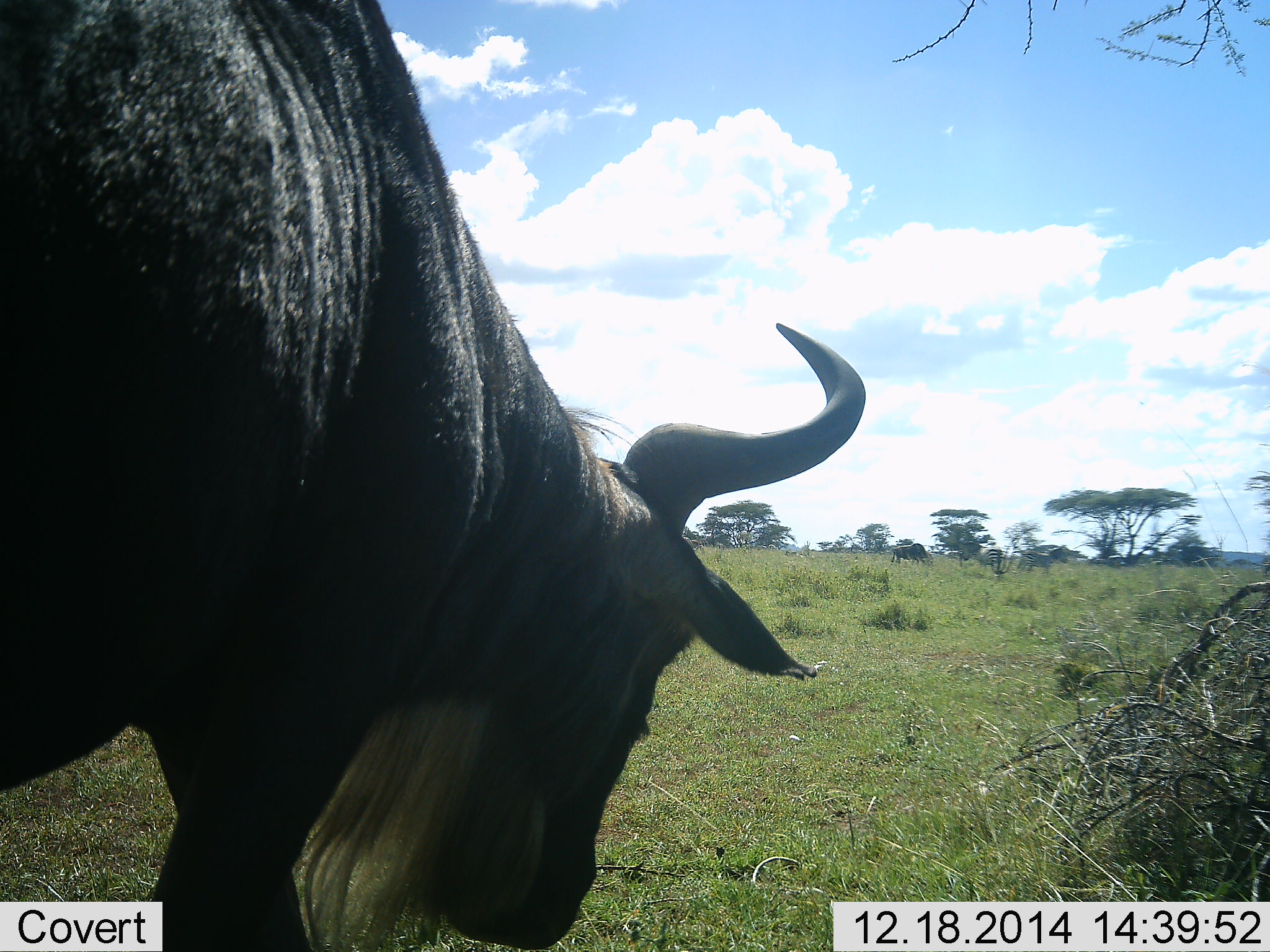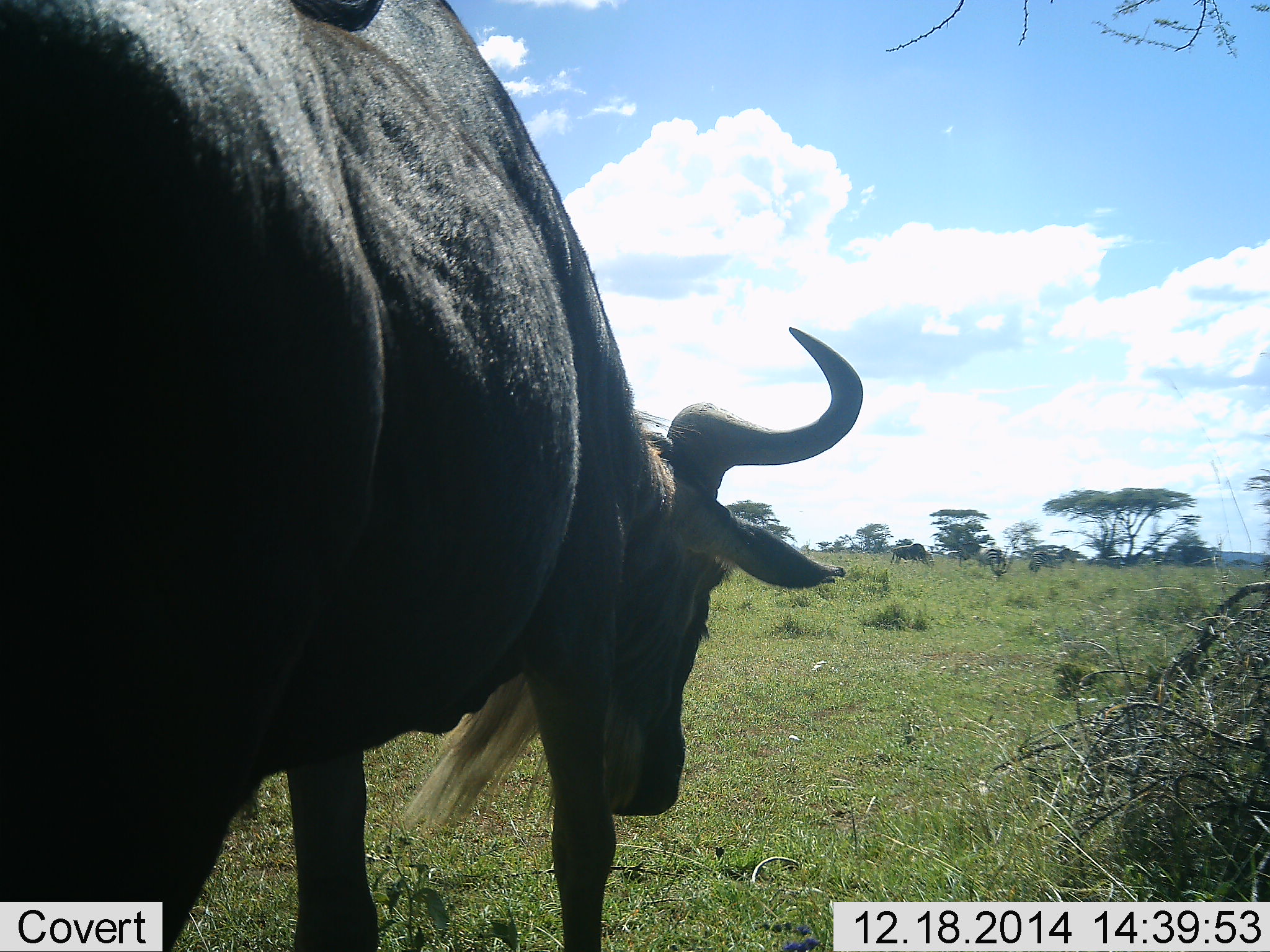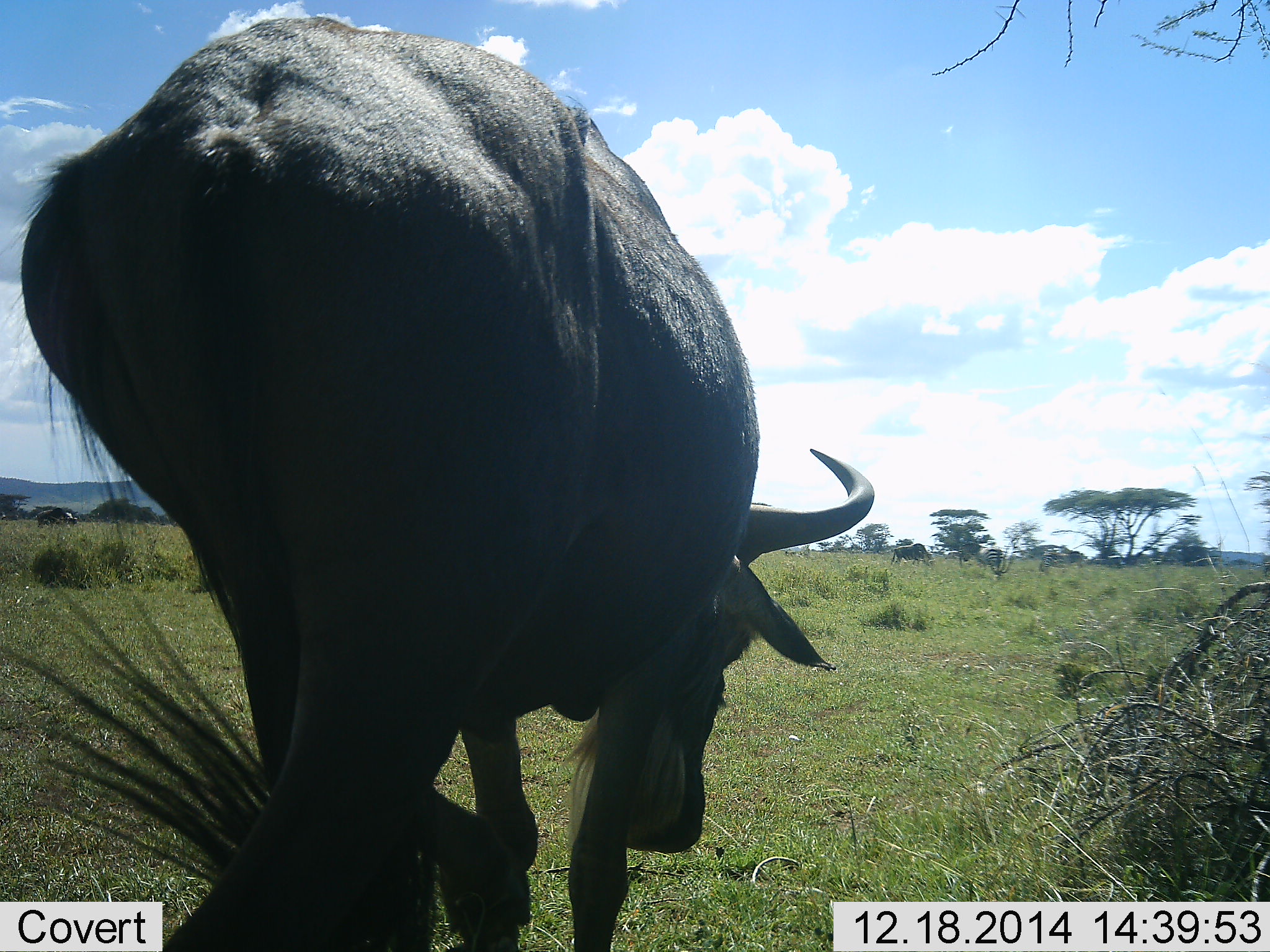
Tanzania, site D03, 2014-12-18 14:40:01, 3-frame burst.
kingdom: Animalia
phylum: Chordata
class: Mammalia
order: Artiodactyla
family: Bovidae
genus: Connochaetes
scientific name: Connochaetes taurinus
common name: blue wildebeest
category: wildebeest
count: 1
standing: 20%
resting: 0%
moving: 67%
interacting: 0%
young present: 0%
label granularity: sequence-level